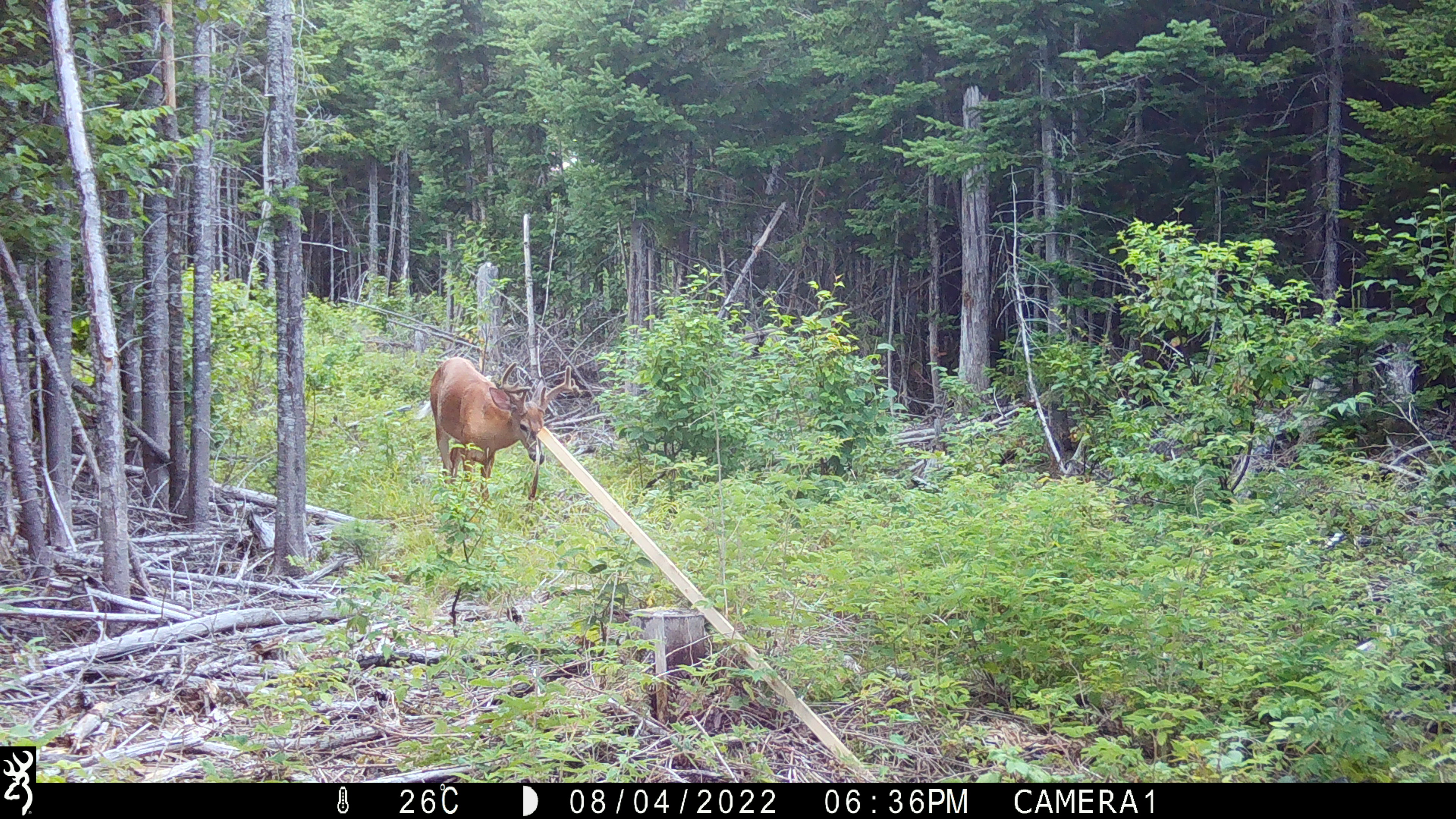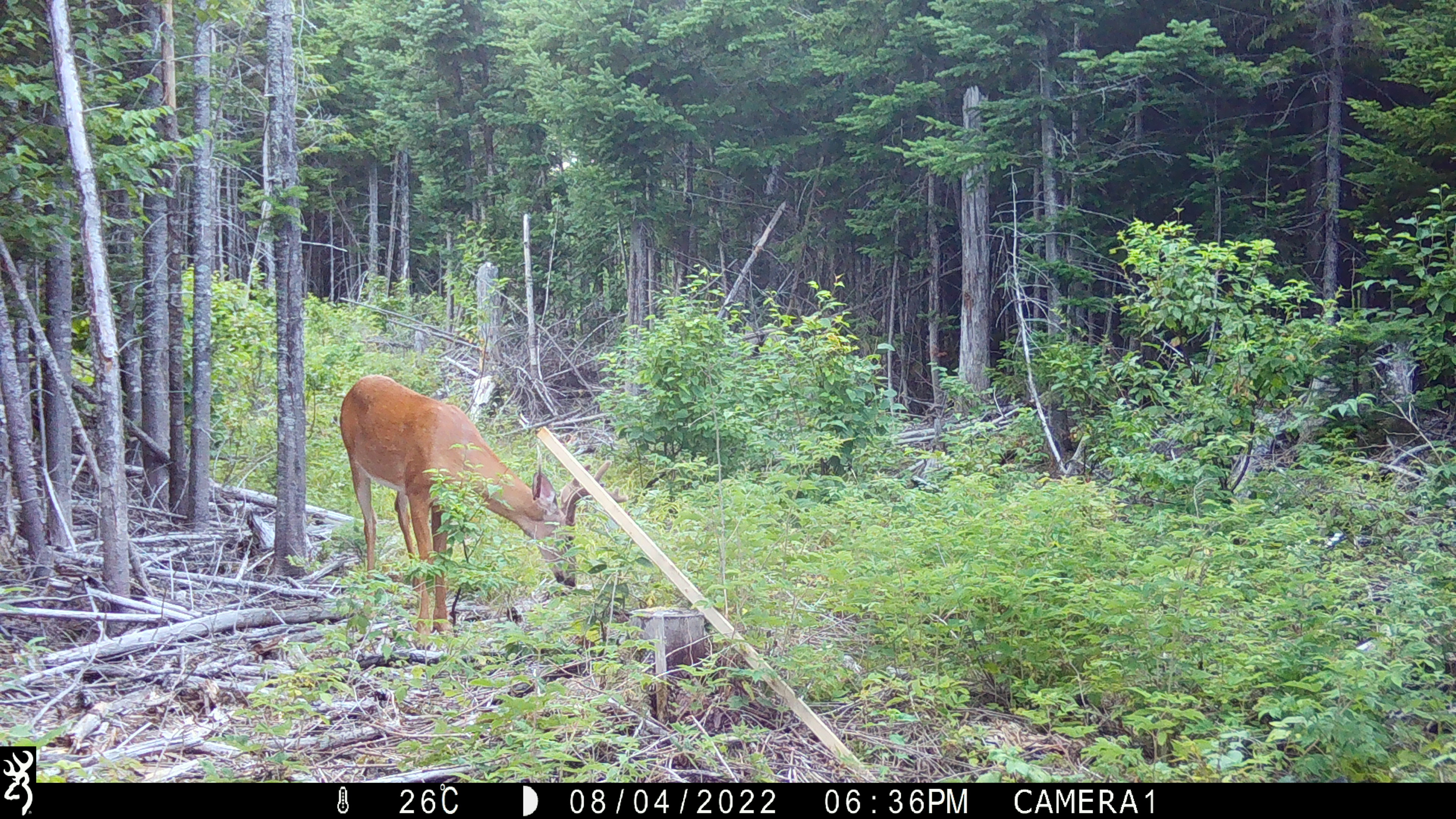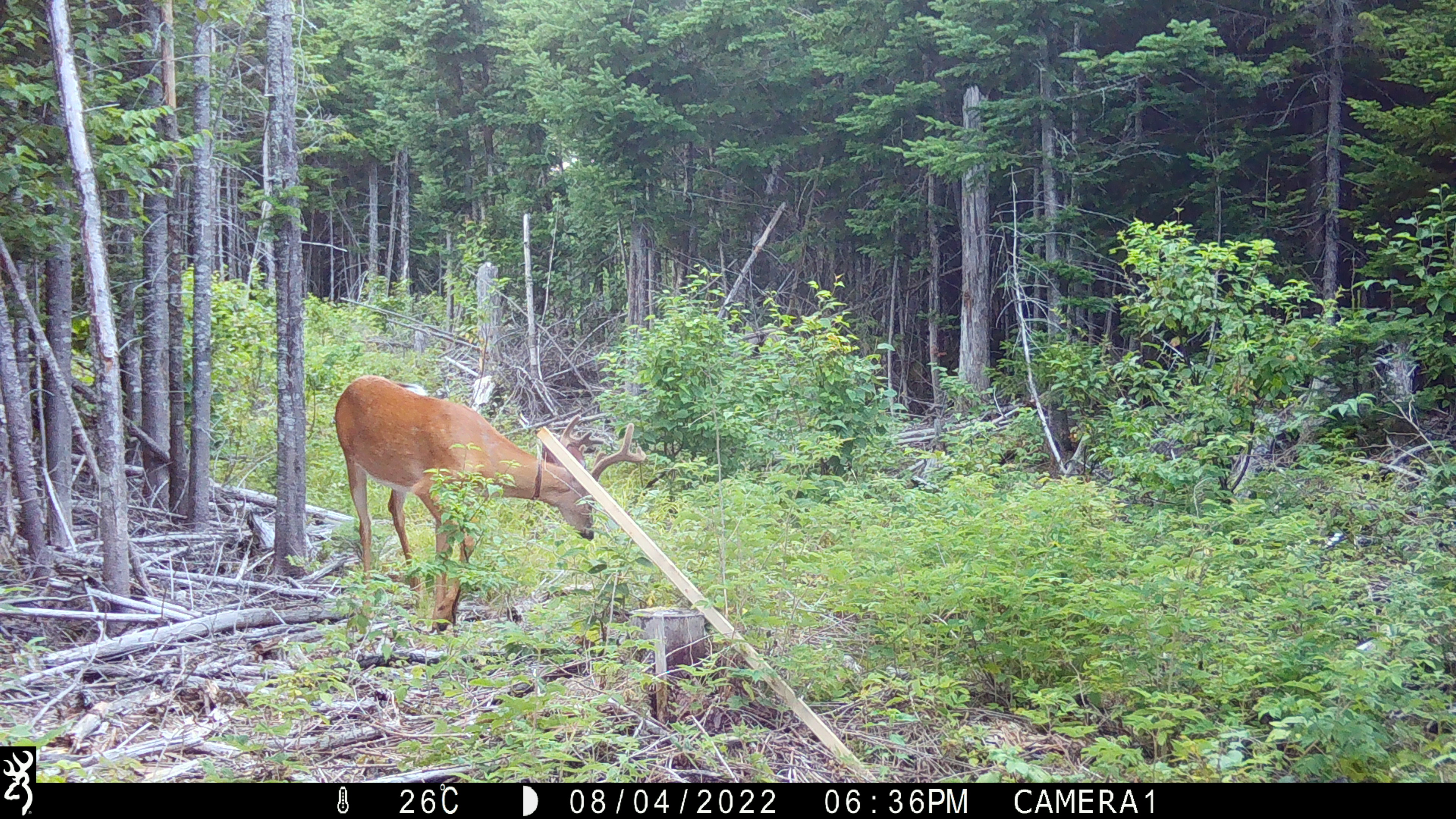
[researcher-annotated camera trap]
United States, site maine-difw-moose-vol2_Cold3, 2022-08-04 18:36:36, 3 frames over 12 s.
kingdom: Animalia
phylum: Chordata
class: Mammalia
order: Artiodactyla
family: Cervidae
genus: Odocoileus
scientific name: Odocoileus virginianus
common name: white-tailed deer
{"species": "white-tailed deer (Odocoileus virginianus)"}